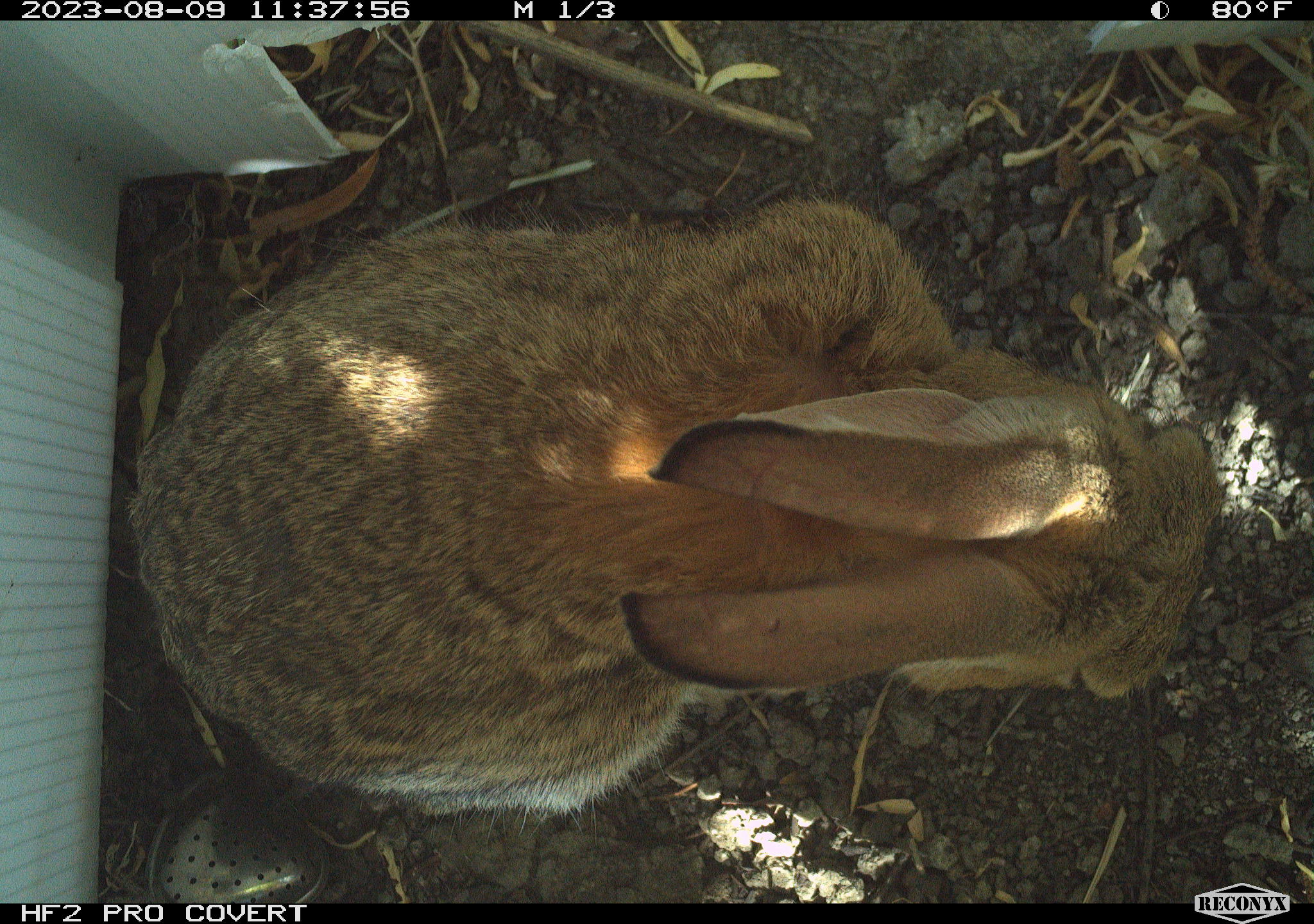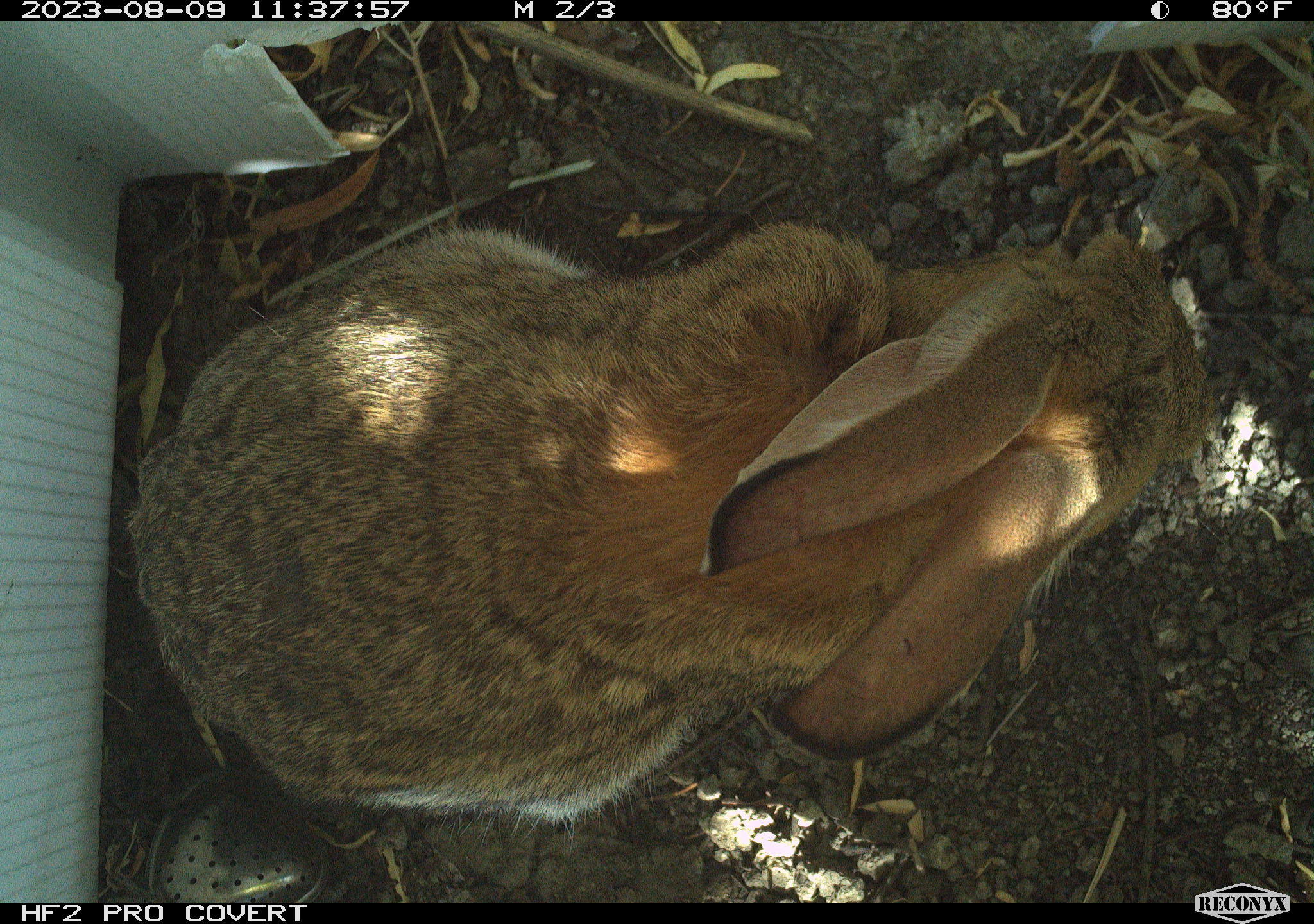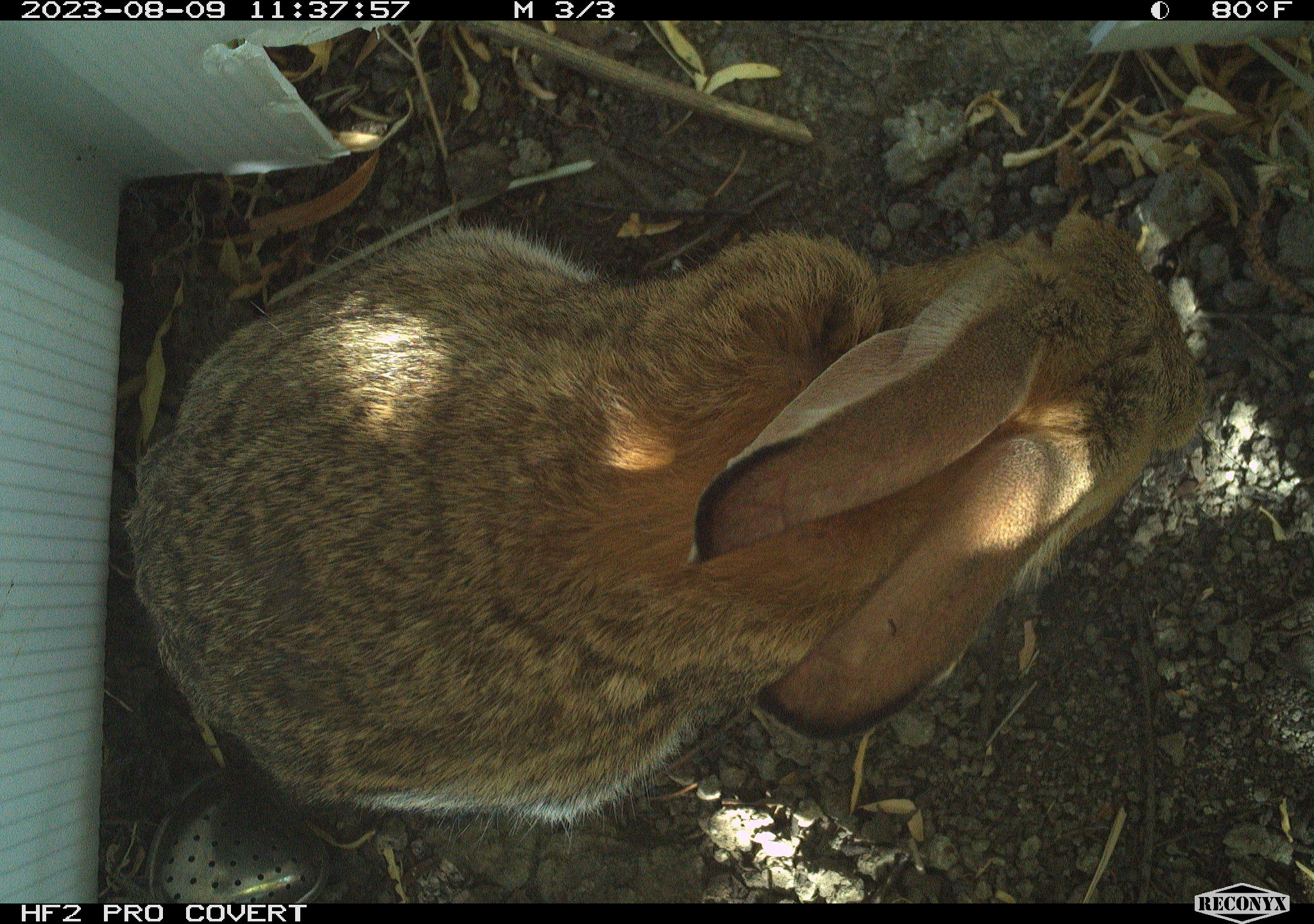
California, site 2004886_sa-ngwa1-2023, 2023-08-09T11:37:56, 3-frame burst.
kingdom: Animalia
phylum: Chordata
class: Mammalia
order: Lagomorpha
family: Leporidae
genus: Sylvilagus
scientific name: Sylvilagus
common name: cottontail rabbits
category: sylvilagus species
Sylvilagus species (cottontail rabbits) (Sylvilagus).